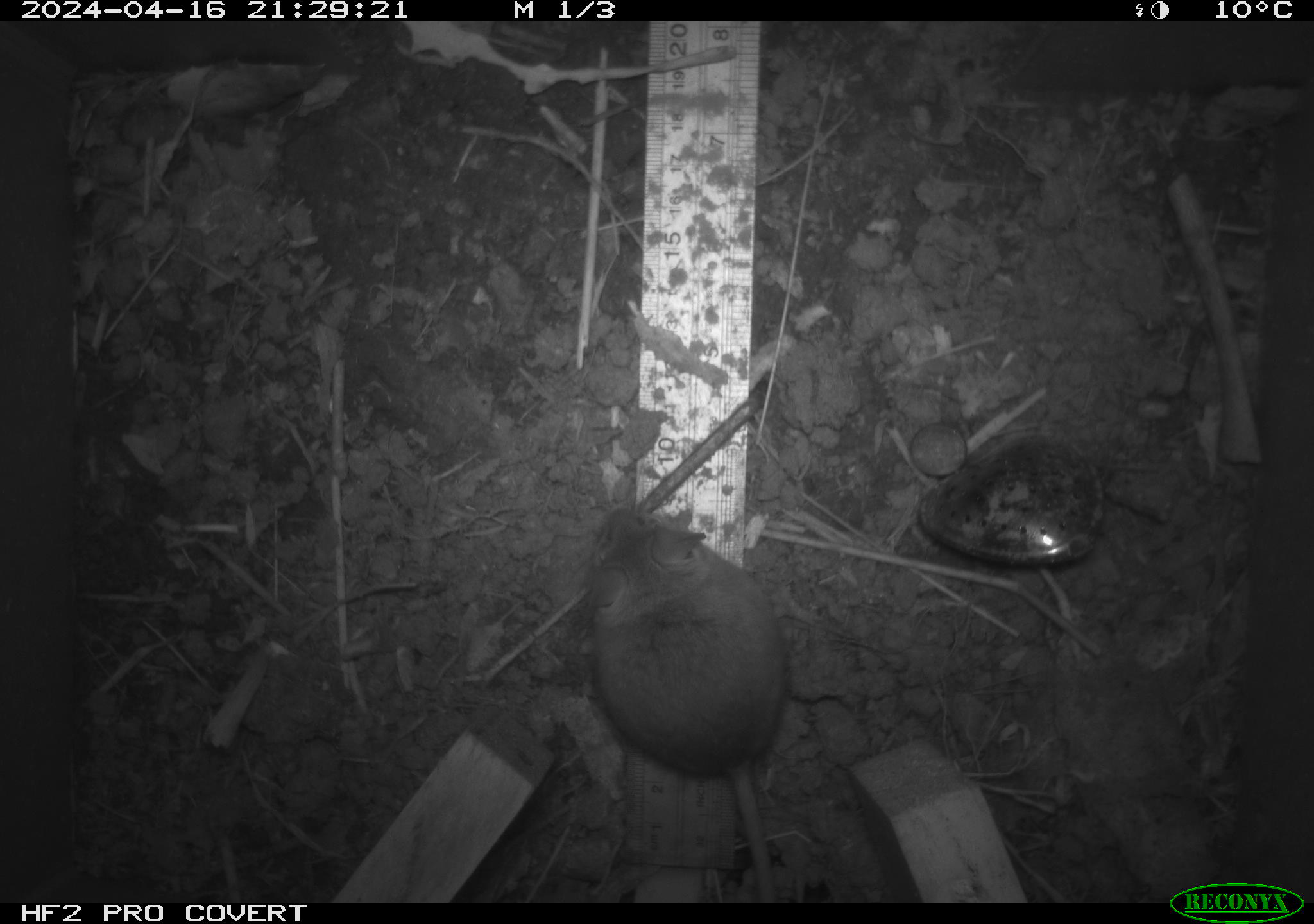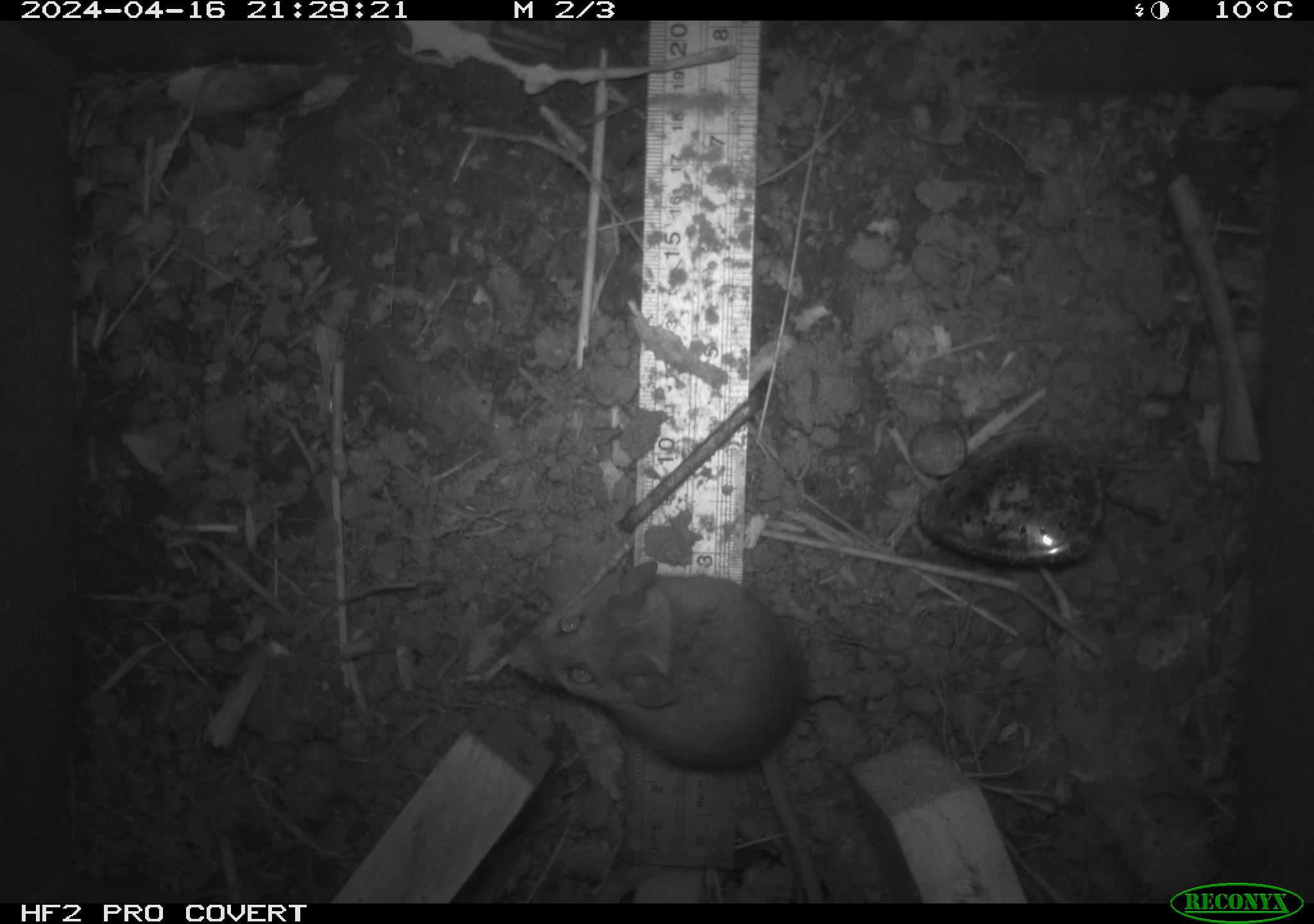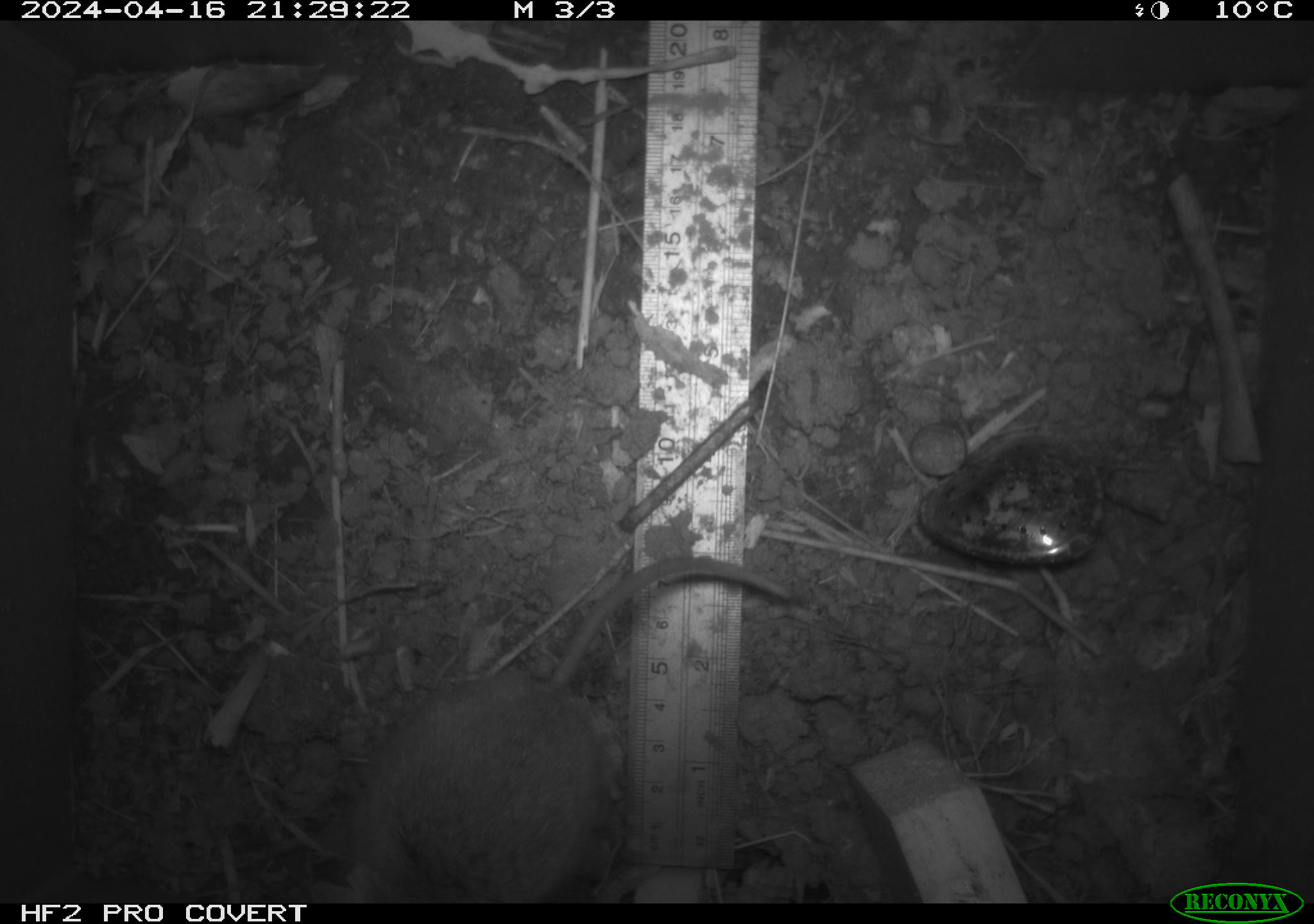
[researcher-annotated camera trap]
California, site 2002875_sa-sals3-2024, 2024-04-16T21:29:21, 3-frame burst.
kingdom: Animalia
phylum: Chordata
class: Mammalia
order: Rodentia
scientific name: Rodentia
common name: mouse species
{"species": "mouse species (Rodentia)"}